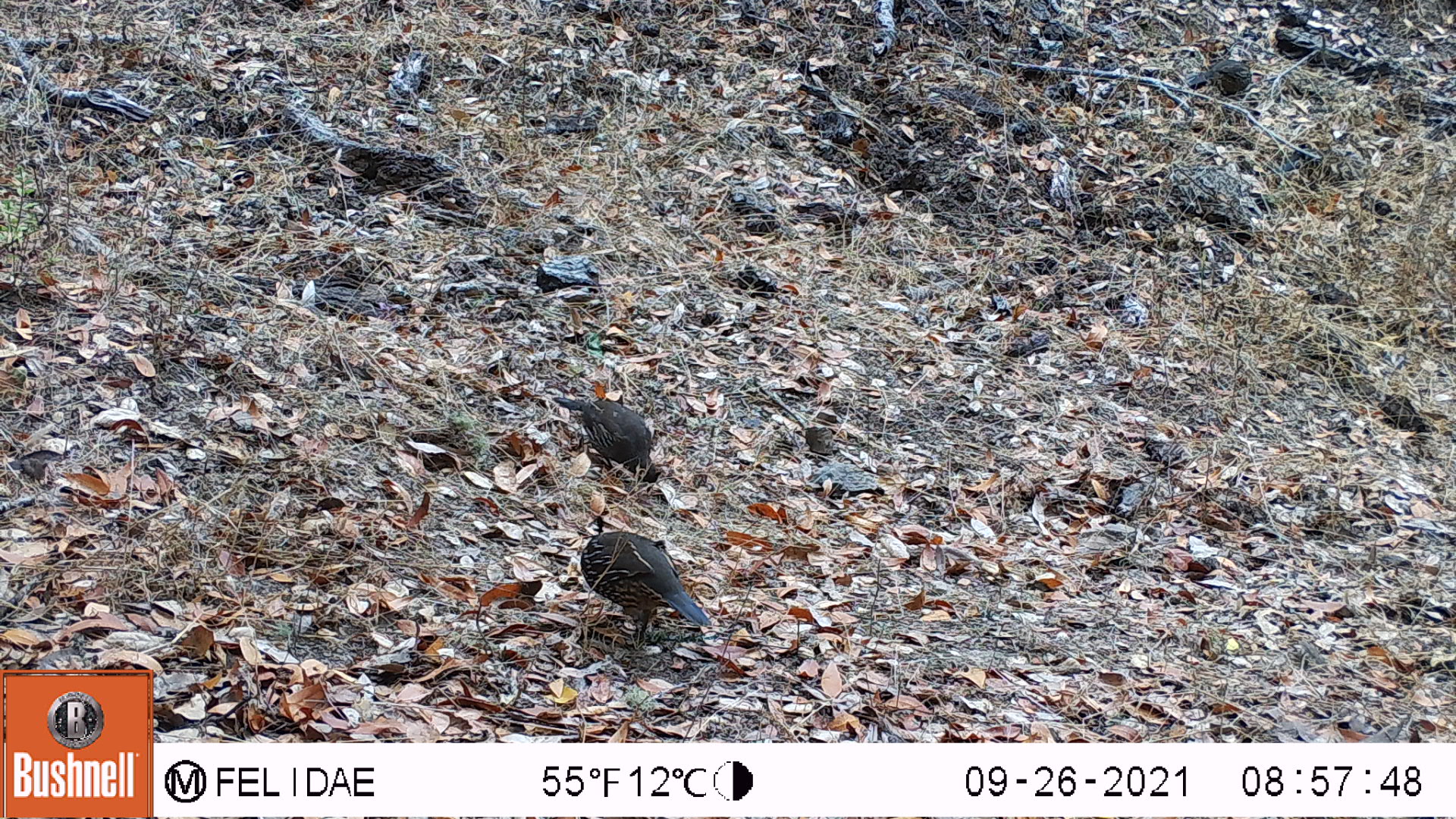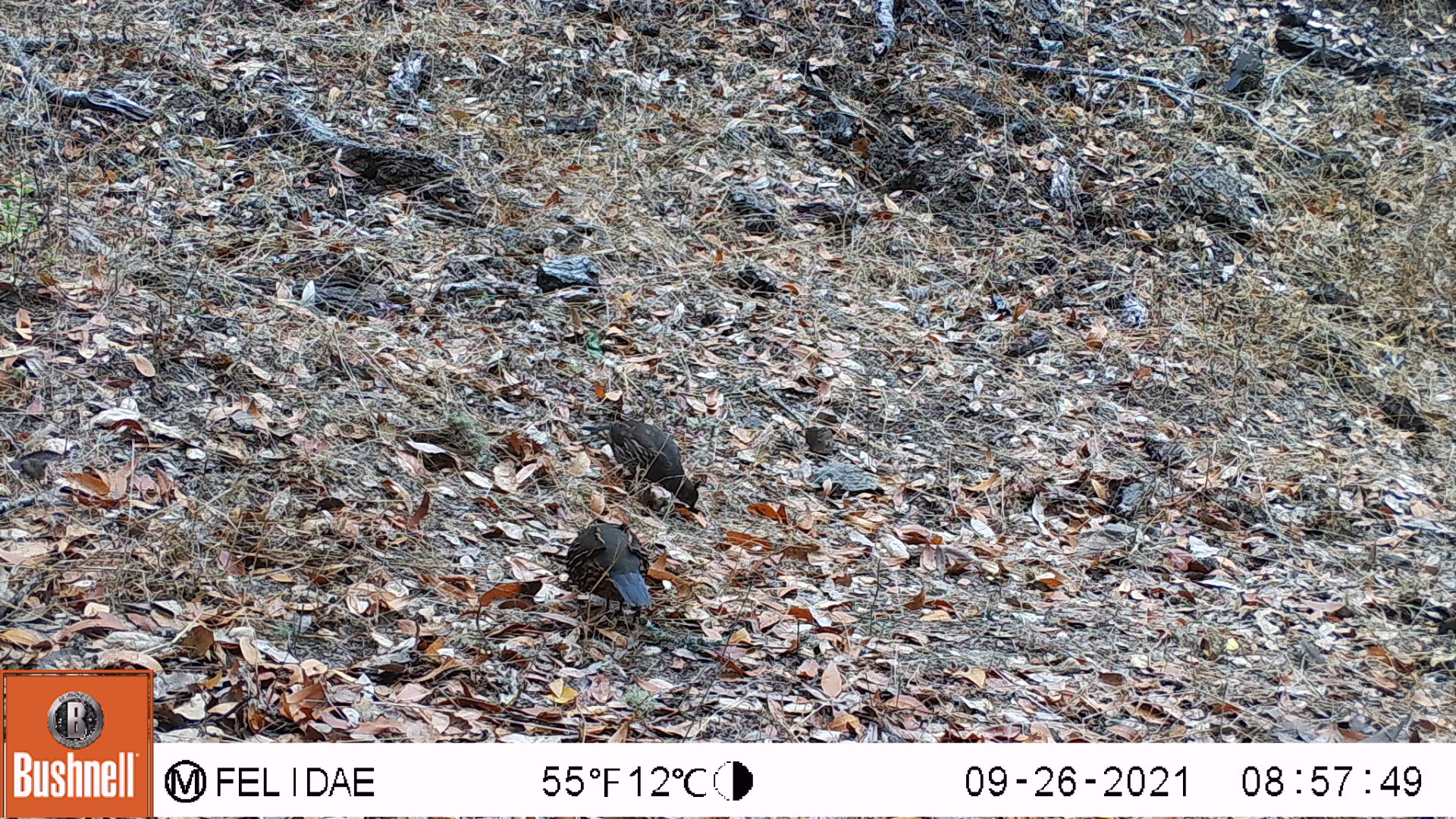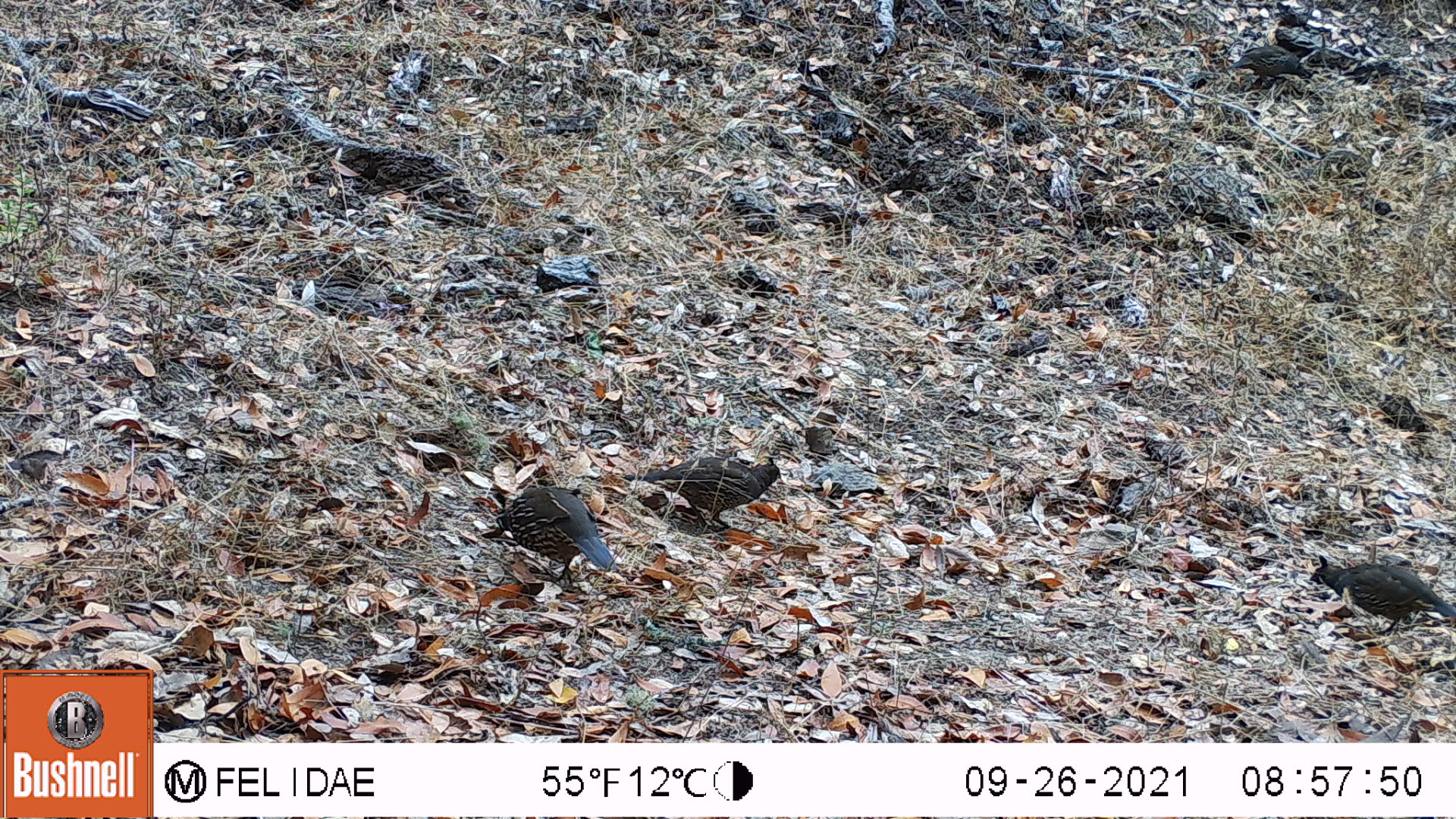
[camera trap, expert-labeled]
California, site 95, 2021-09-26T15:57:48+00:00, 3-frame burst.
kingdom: Animalia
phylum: Chordata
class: Aves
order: Galliformes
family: Odontophoridae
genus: Callipepla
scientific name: Callipepla californica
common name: california quail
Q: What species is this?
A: California quail (Callipepla californica).